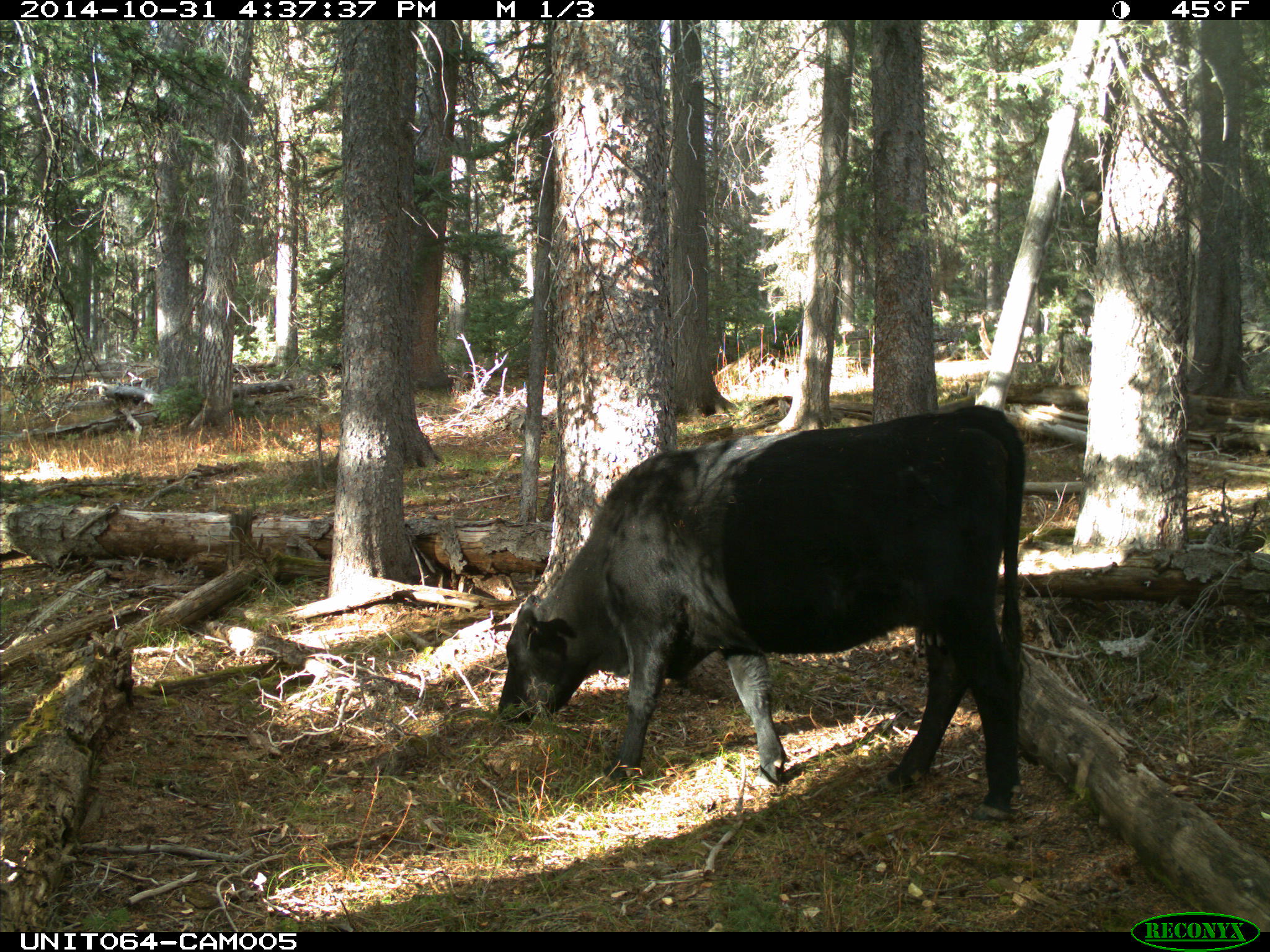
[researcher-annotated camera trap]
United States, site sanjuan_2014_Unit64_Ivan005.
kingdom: Animalia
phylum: Chordata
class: Mammalia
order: Artiodactyla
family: Bovidae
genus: Bos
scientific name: Bos taurus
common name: domestic cow